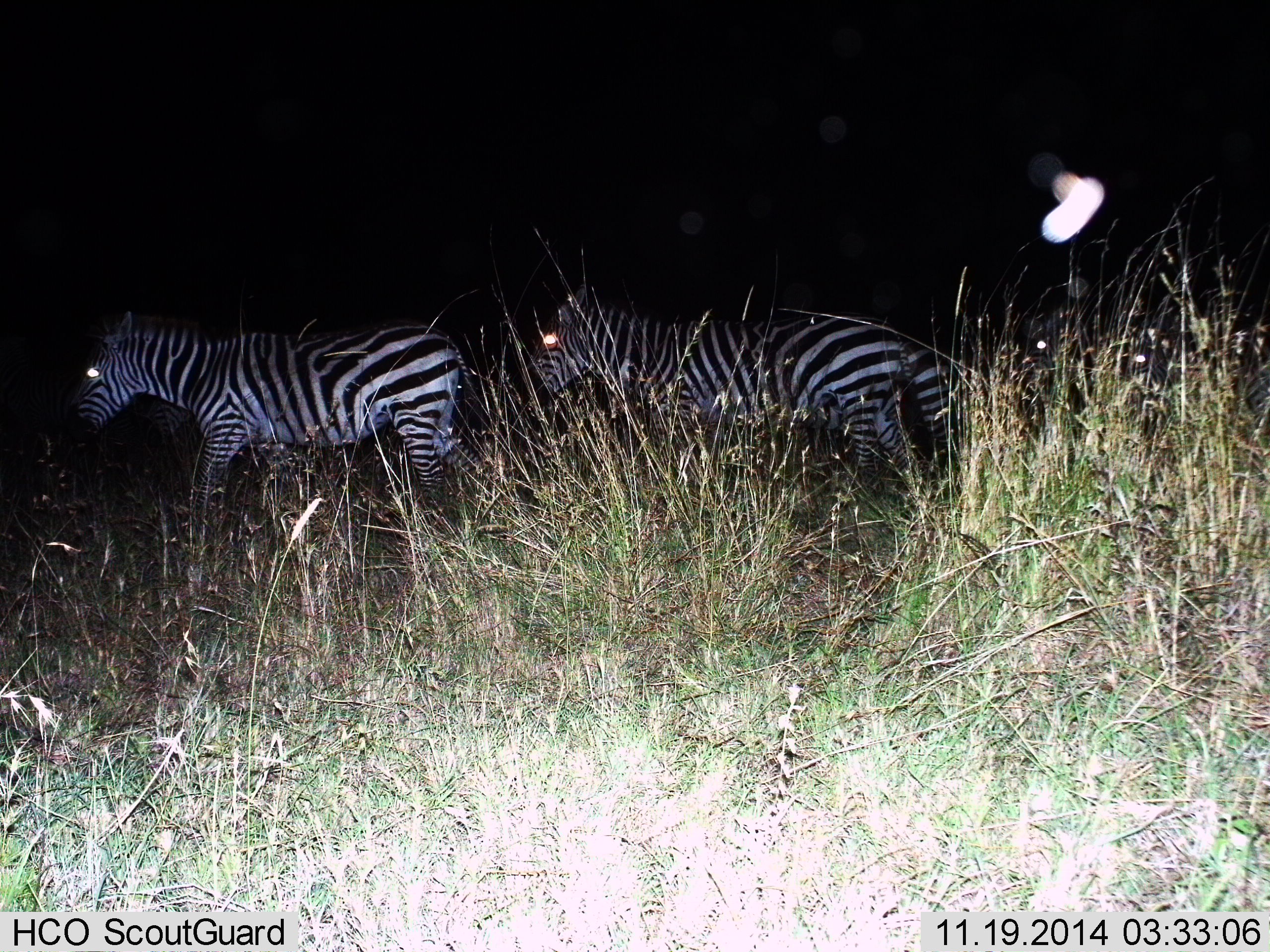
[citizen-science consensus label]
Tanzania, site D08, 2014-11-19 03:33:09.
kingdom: Animalia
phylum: Chordata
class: Mammalia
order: Perissodactyla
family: Equidae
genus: Equus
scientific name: Equus quagga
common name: plains zebra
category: zebra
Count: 2.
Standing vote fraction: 20%.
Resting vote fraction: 0%.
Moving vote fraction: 90%.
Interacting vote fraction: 0%.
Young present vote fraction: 0%.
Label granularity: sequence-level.